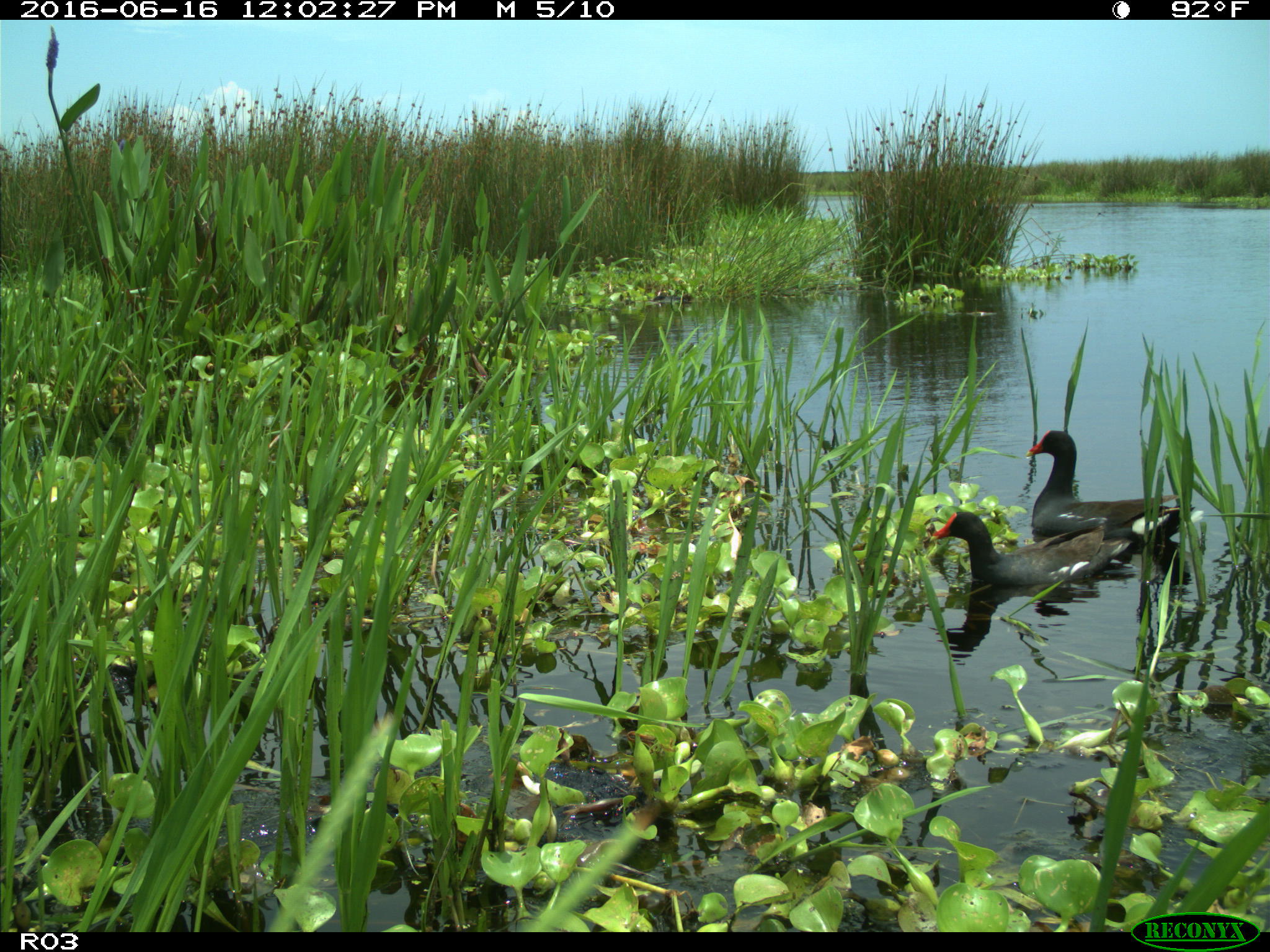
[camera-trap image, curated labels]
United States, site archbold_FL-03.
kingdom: Animalia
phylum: Chordata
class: Aves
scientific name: Aves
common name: birds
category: unidentified bird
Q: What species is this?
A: Unidentified bird (birds) (Aves).